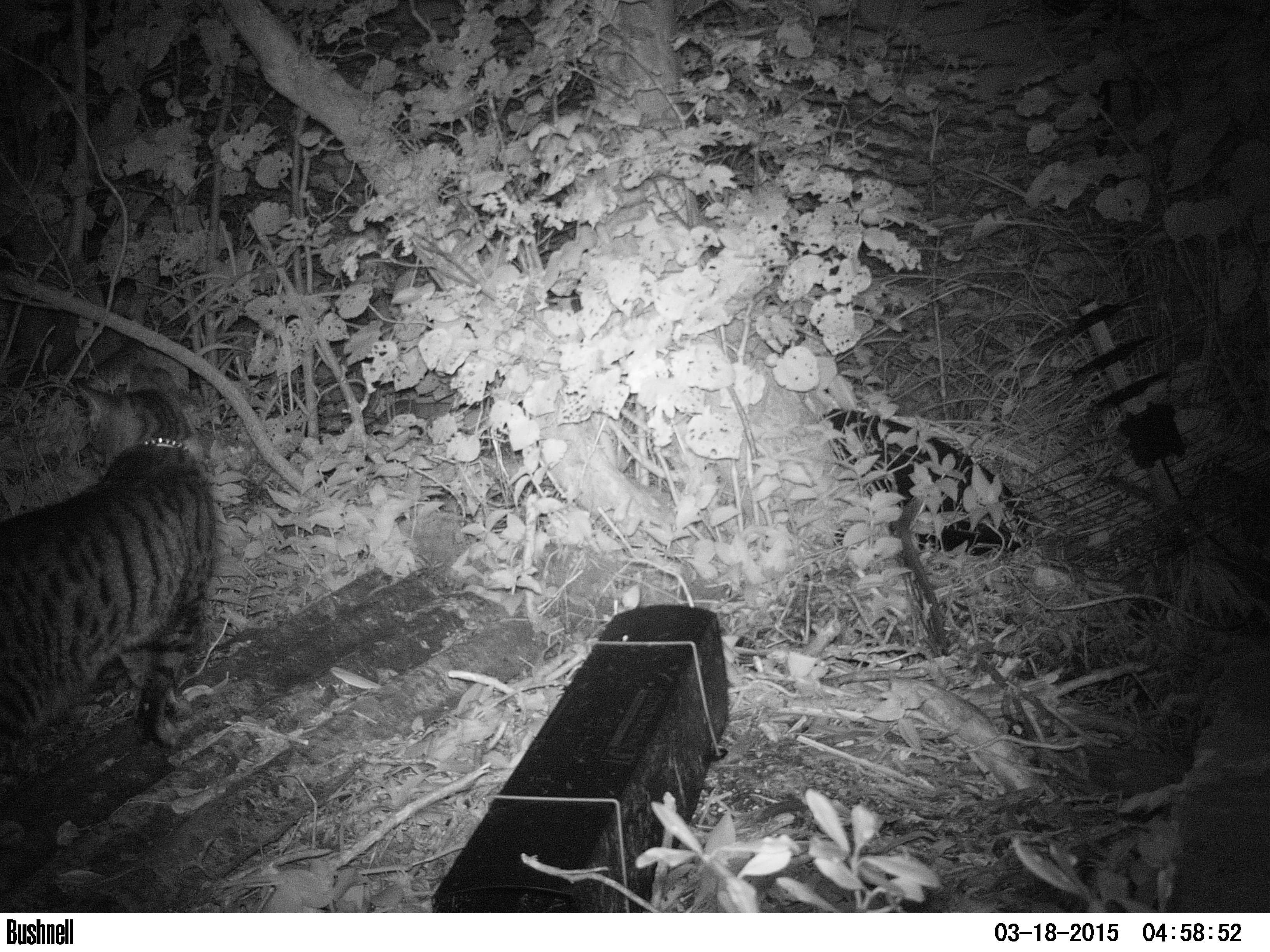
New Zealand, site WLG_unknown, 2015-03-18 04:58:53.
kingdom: Animalia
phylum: Chordata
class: Mammalia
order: Carnivora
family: Felidae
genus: Felis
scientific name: Felis catus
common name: domestic cat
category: cat